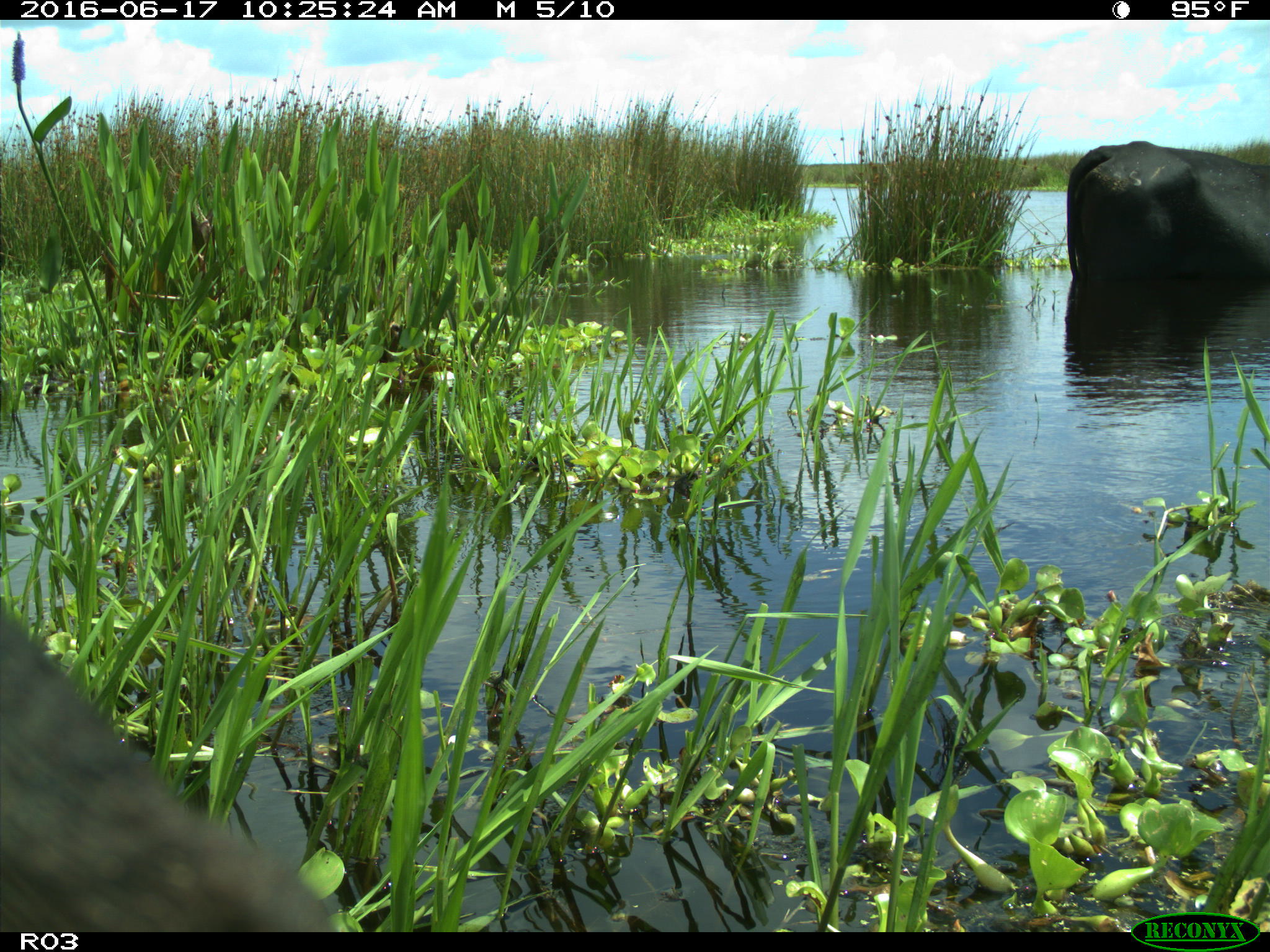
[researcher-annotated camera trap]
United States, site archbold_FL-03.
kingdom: Animalia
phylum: Chordata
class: Mammalia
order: Artiodactyla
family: Bovidae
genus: Bos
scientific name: Bos taurus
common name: domestic cow